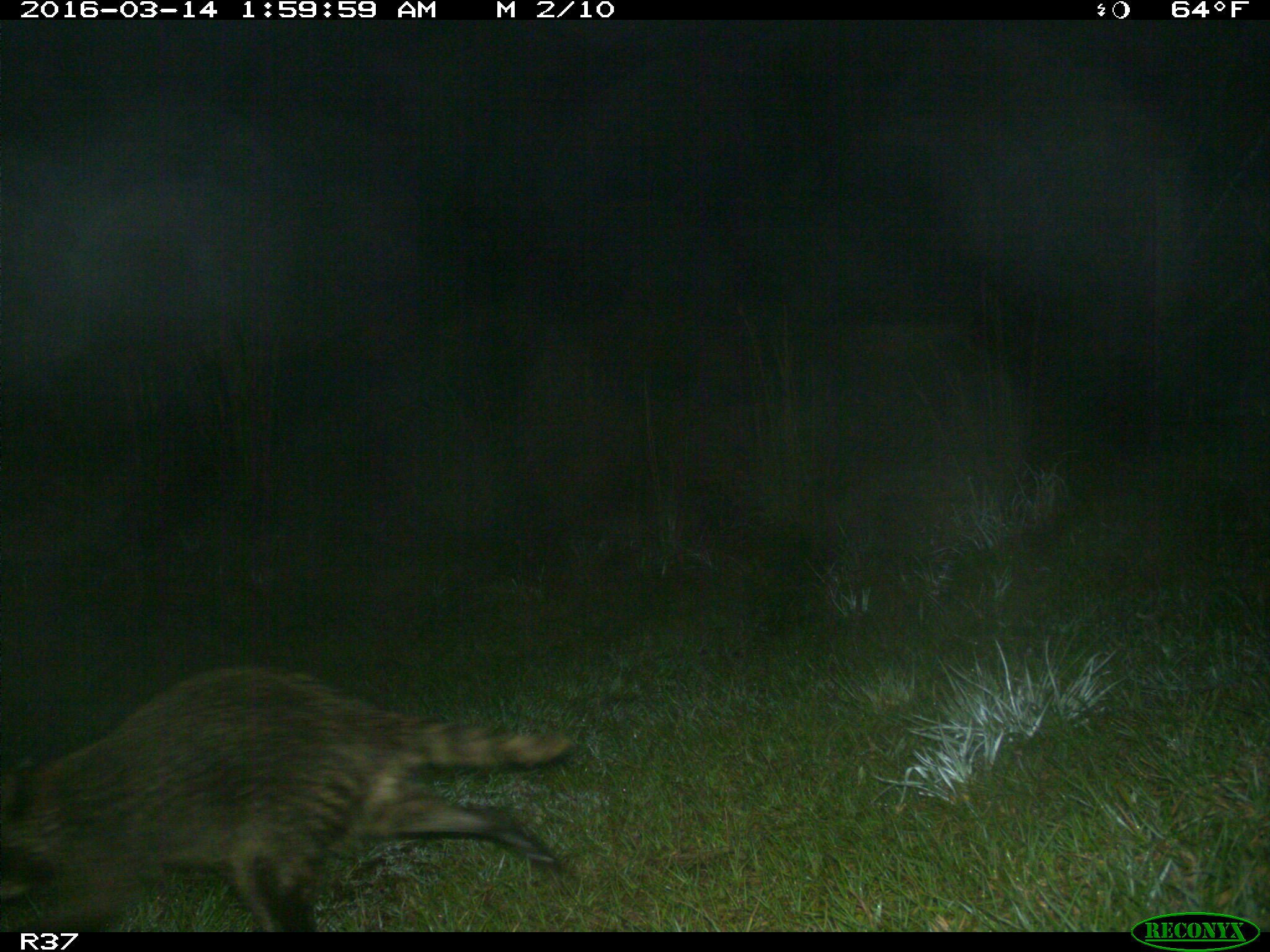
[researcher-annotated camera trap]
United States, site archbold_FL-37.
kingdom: Animalia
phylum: Chordata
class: Mammalia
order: Carnivora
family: Procyonidae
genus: Procyon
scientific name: Procyon lotor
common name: common raccoon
Procyon lotor (common raccoon).